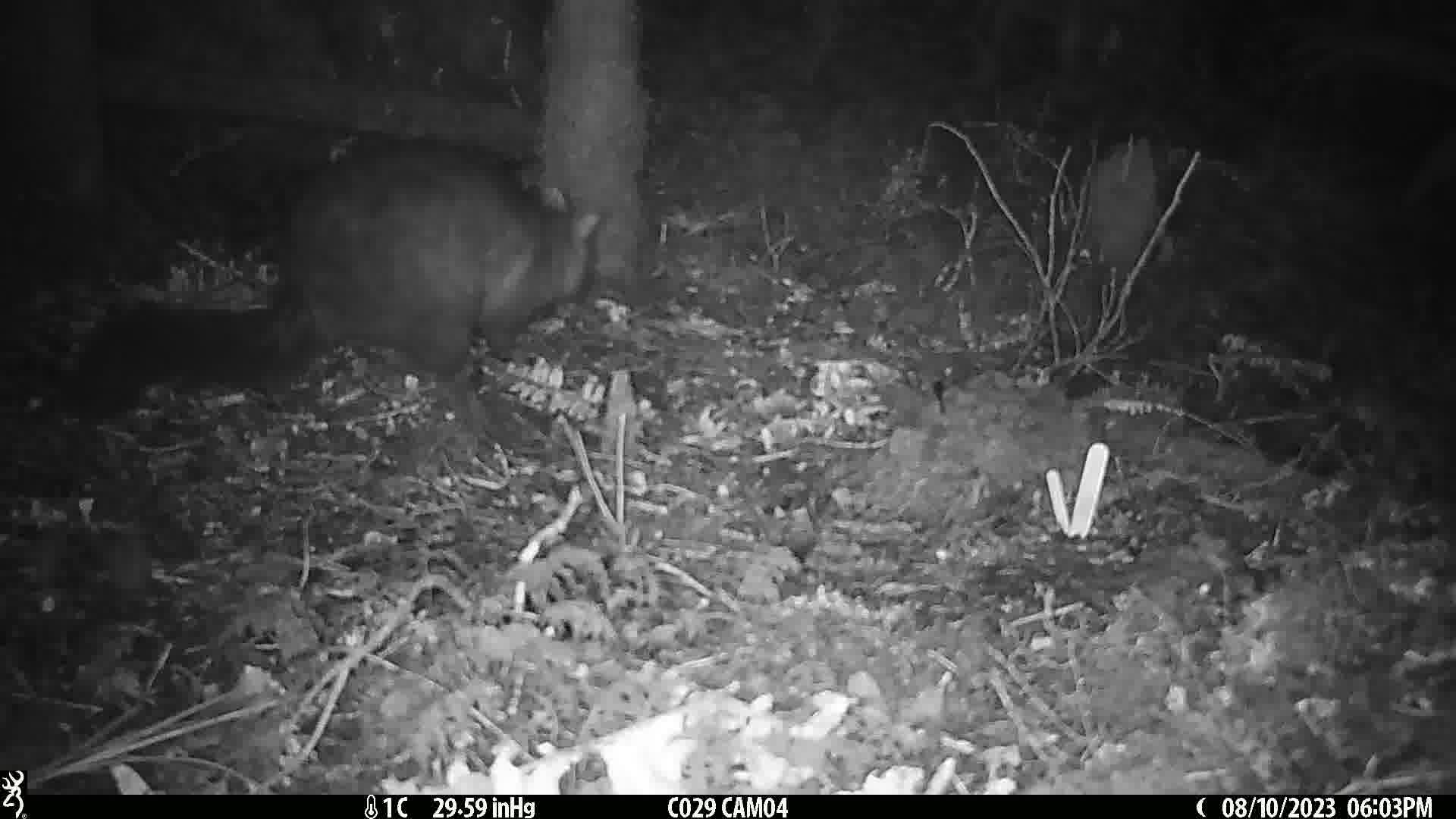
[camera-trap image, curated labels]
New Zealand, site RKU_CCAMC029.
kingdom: Animalia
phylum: Chordata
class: Mammalia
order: Diprotodontia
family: Phalangeridae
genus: Trichosurus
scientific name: Trichosurus vulpecula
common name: common brushtail possum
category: possum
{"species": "possum (common brushtail possum) (Trichosurus vulpecula)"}